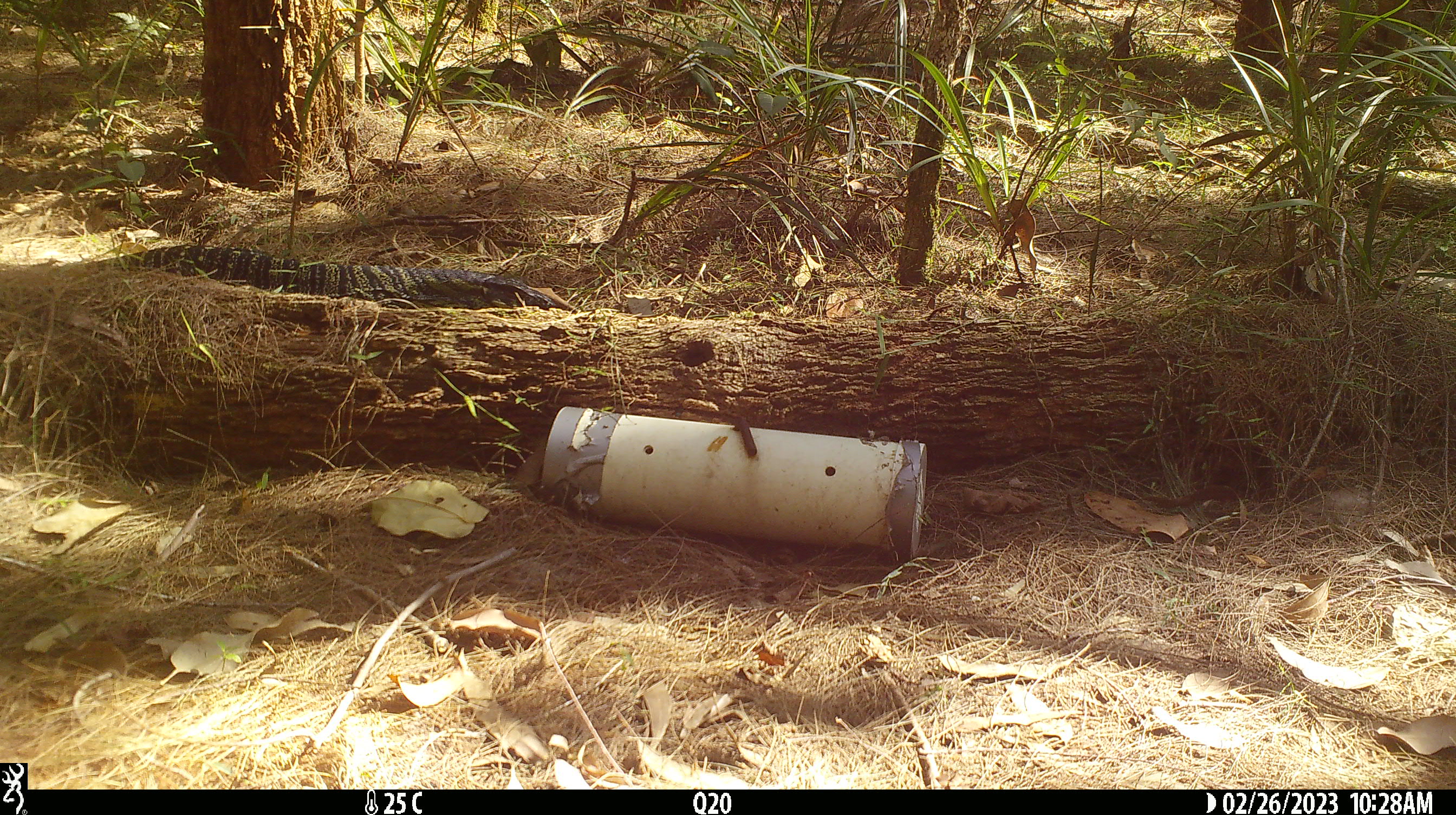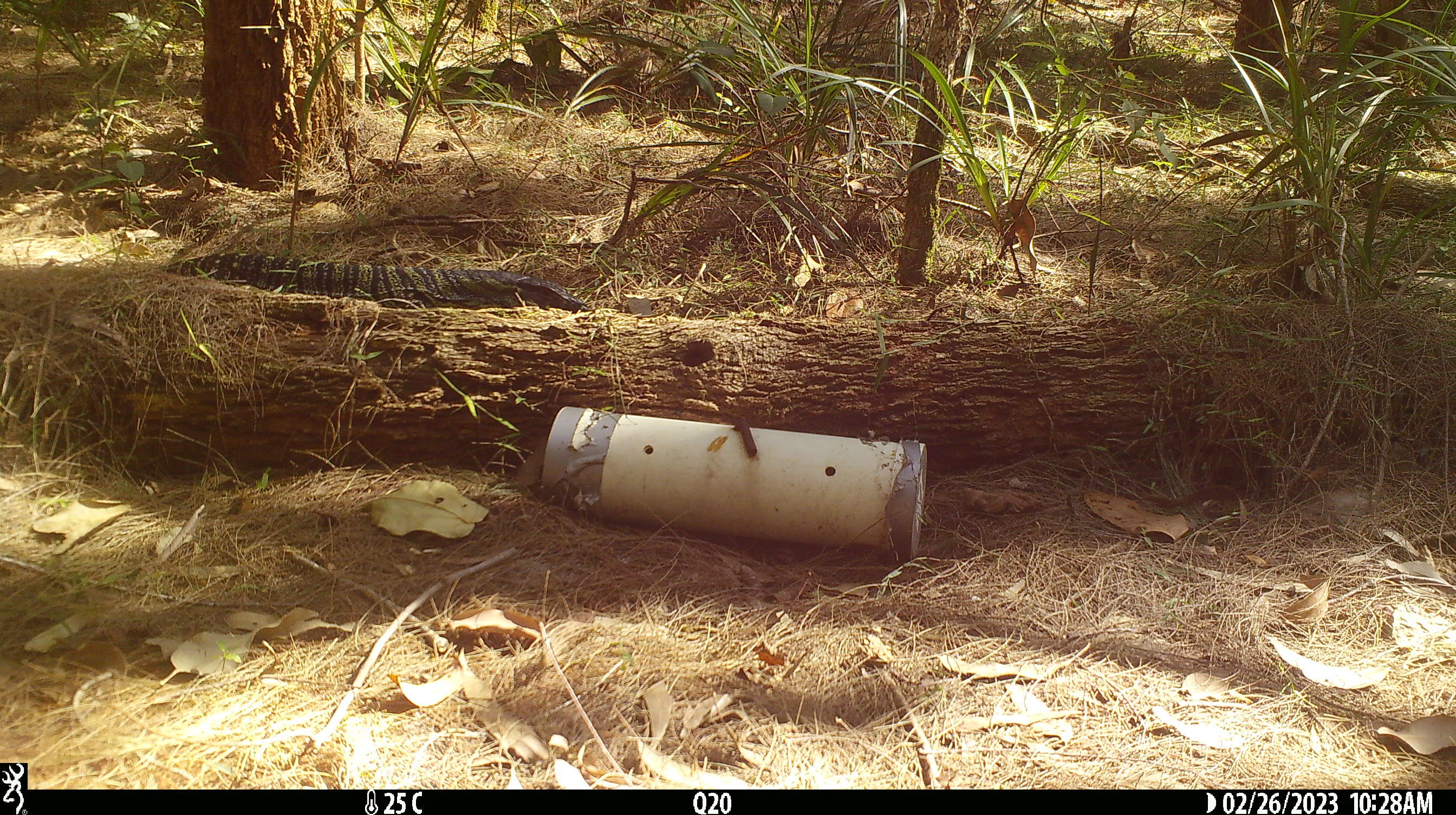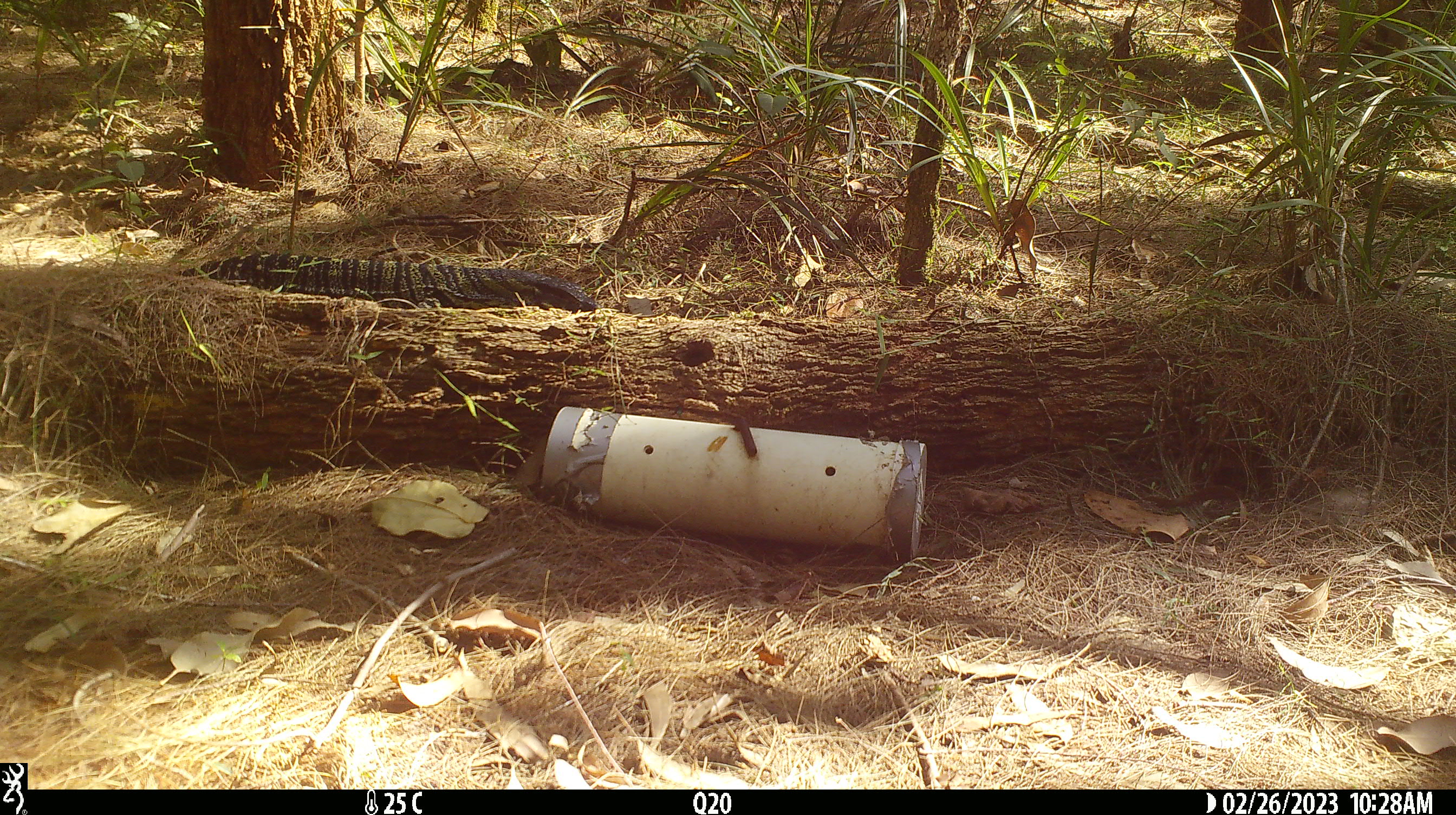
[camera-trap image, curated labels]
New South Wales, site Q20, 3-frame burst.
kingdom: Animalia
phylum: Chordata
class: Reptilia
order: Squamata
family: Varanidae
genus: Varanus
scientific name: Varanus varius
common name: lace monitor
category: goanna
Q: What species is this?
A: Goanna (lace monitor) (Varanus varius).